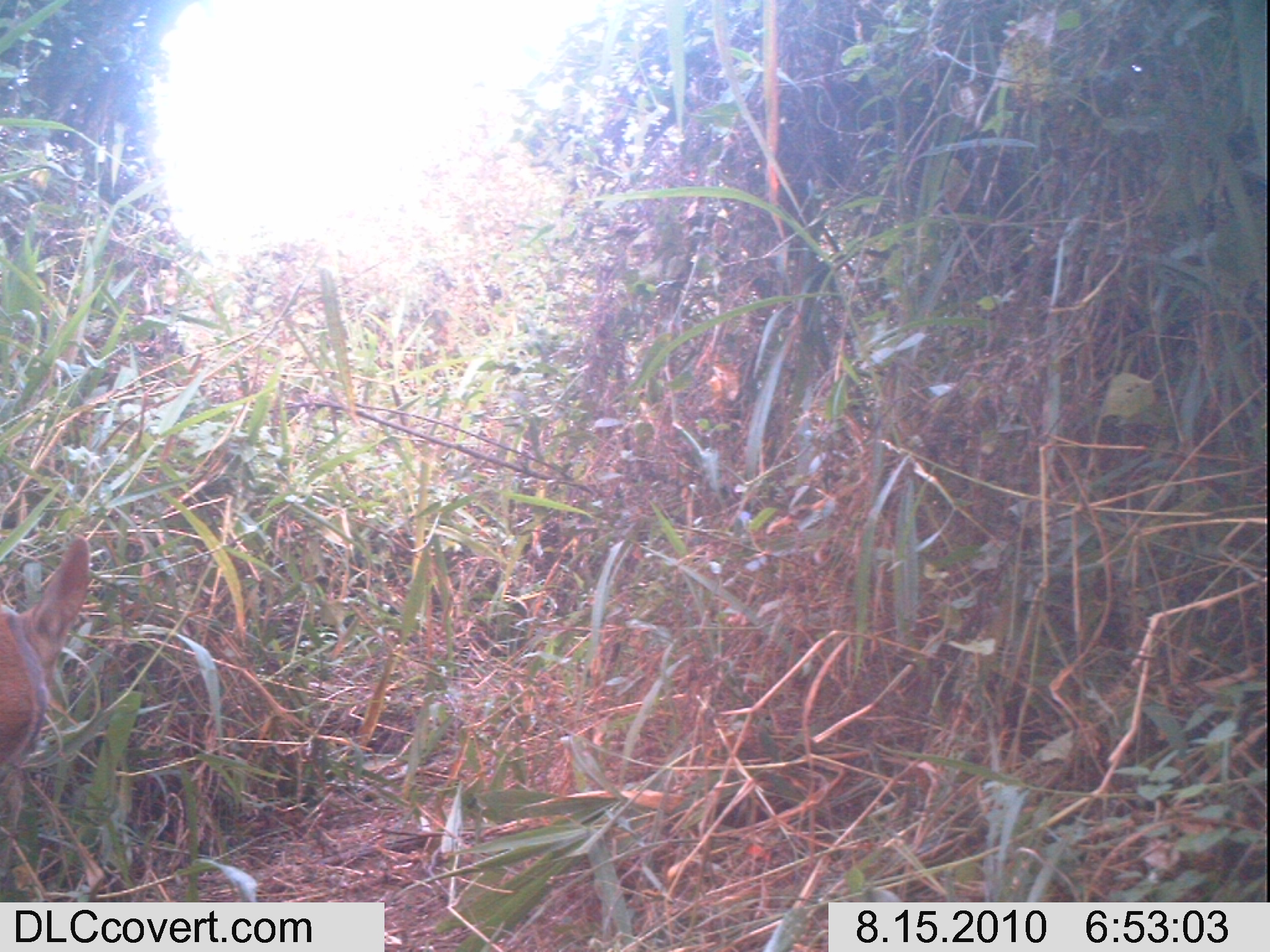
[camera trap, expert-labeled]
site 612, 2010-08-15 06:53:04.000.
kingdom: Animalia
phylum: Chordata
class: Mammalia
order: Artiodactyla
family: Bovidae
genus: Tragelaphus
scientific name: Tragelaphus scriptus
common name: bushbuck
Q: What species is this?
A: Tragelaphus scriptus (bushbuck).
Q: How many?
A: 1.